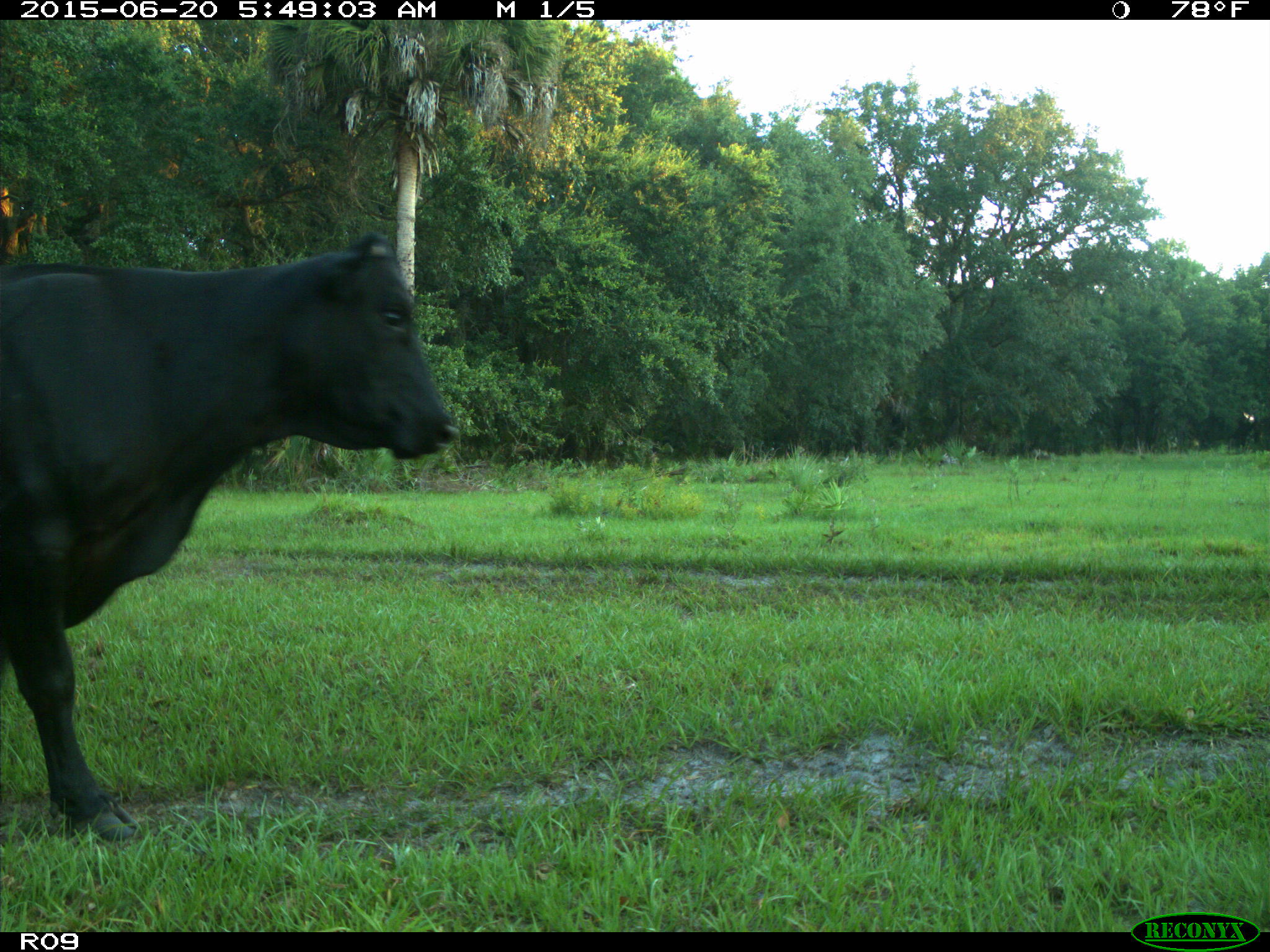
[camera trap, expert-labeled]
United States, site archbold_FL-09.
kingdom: Animalia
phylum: Chordata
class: Mammalia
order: Artiodactyla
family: Bovidae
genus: Bos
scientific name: Bos taurus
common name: domestic cow